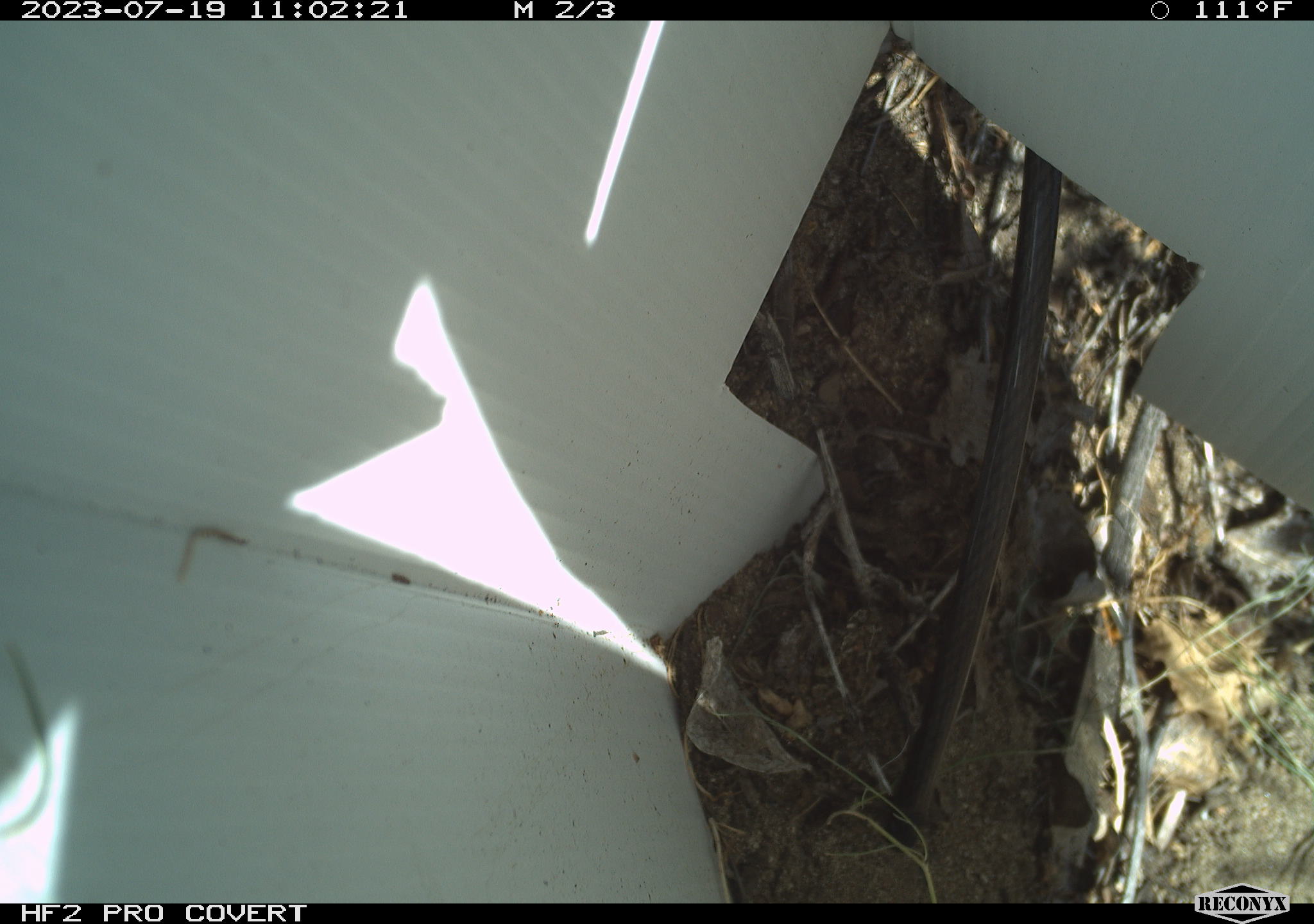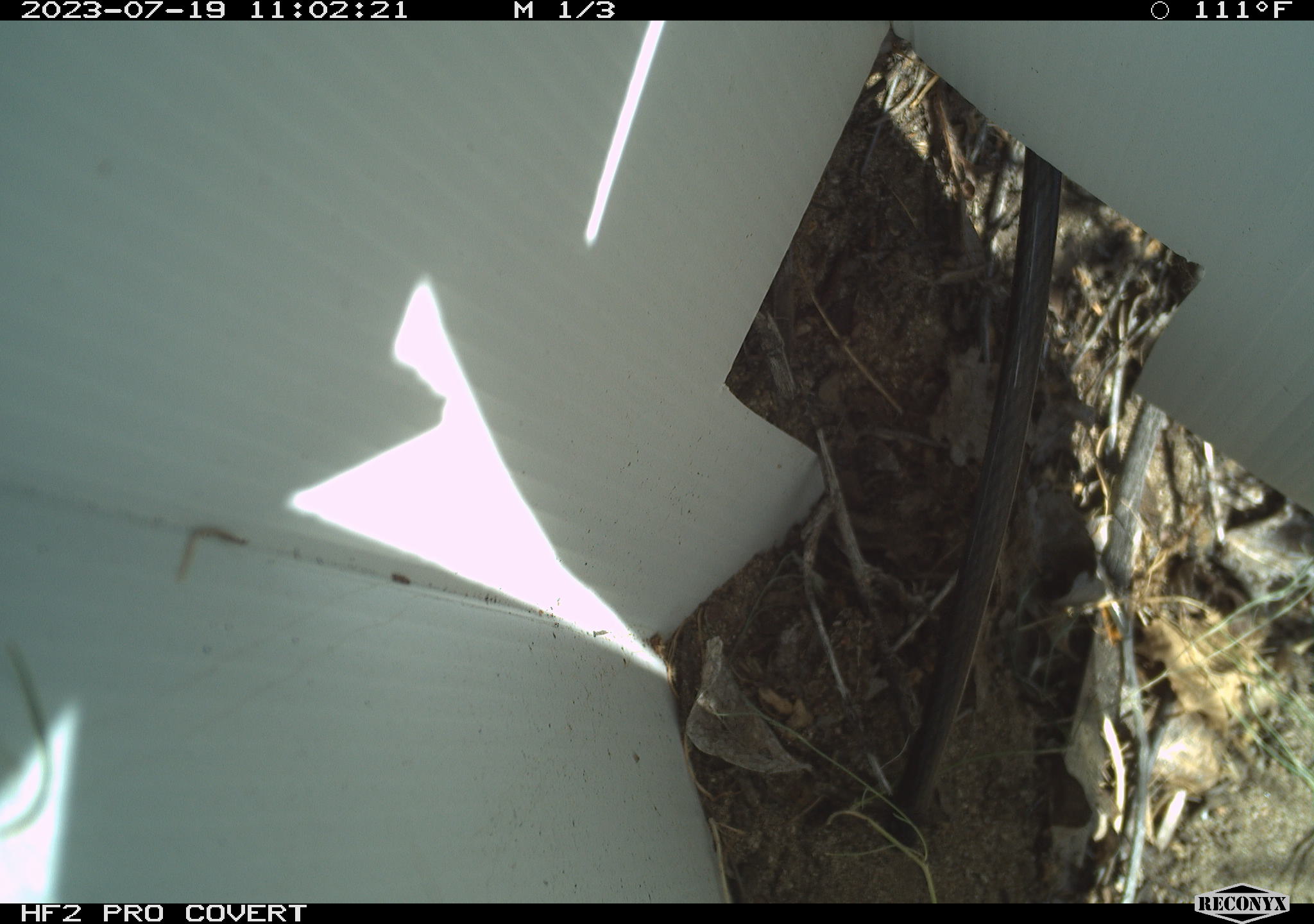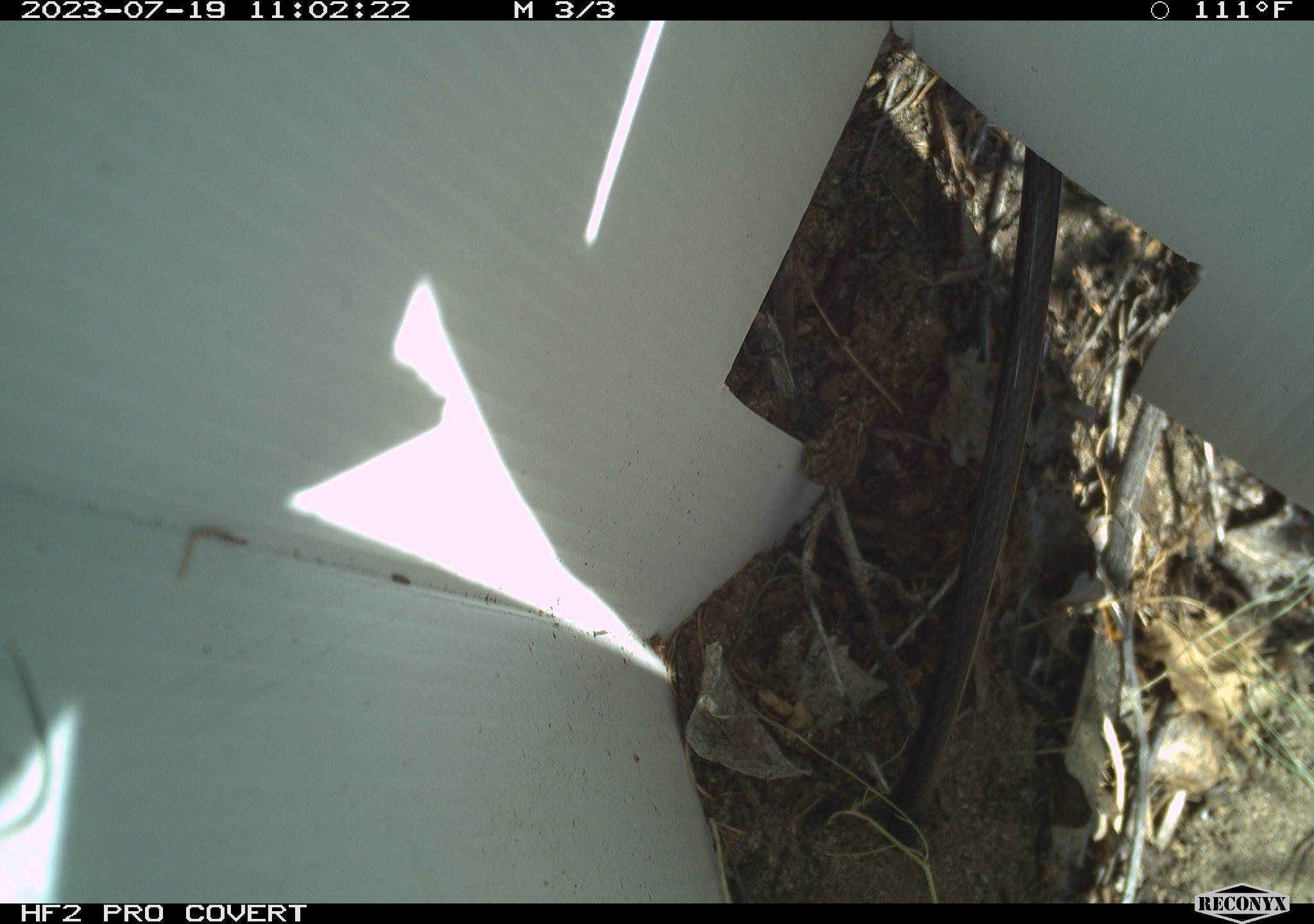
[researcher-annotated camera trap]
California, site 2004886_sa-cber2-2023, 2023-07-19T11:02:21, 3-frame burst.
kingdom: Animalia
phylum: Chordata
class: Amphibia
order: Anura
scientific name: Anura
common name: frogs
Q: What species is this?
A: Frogs (Anura).